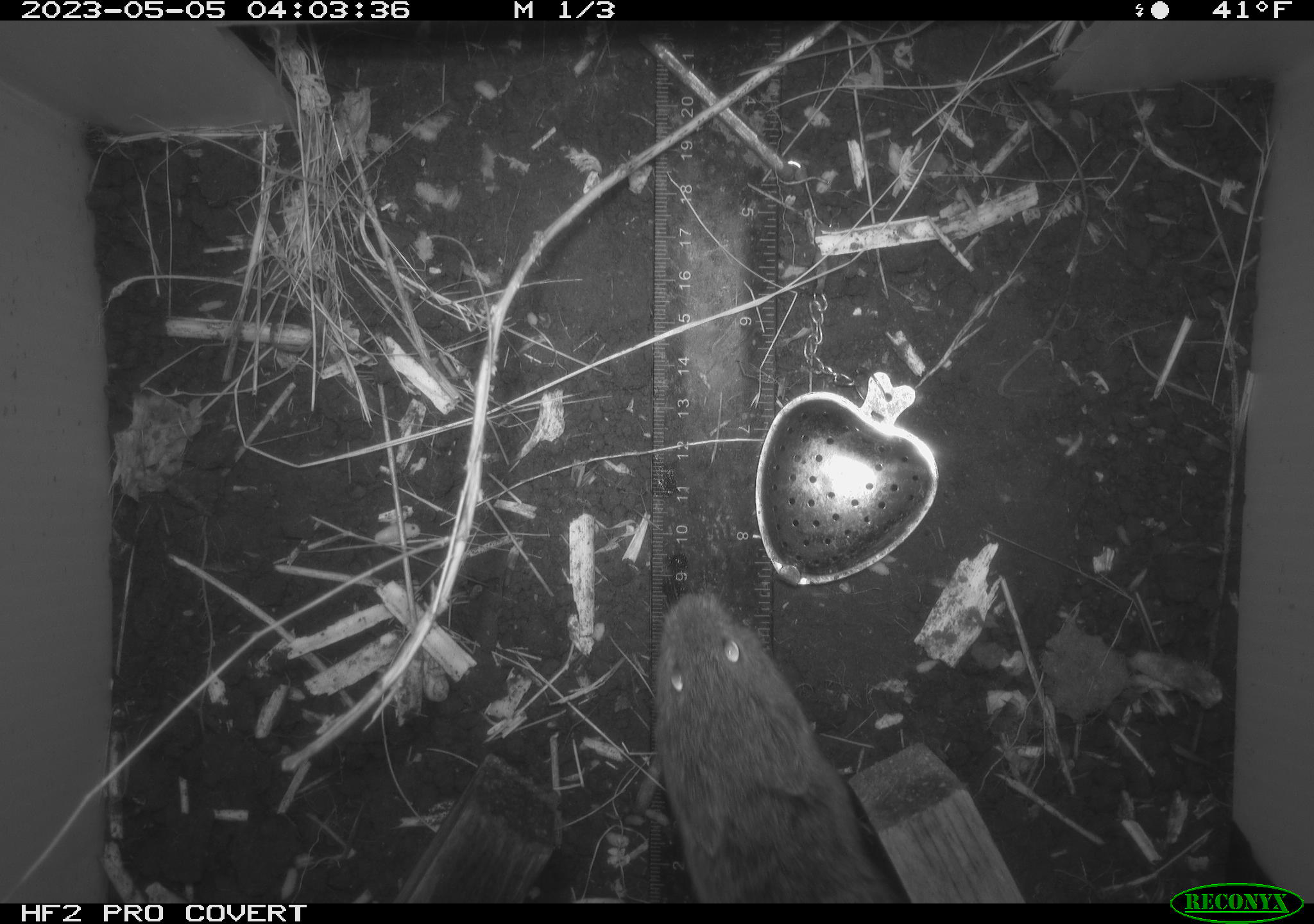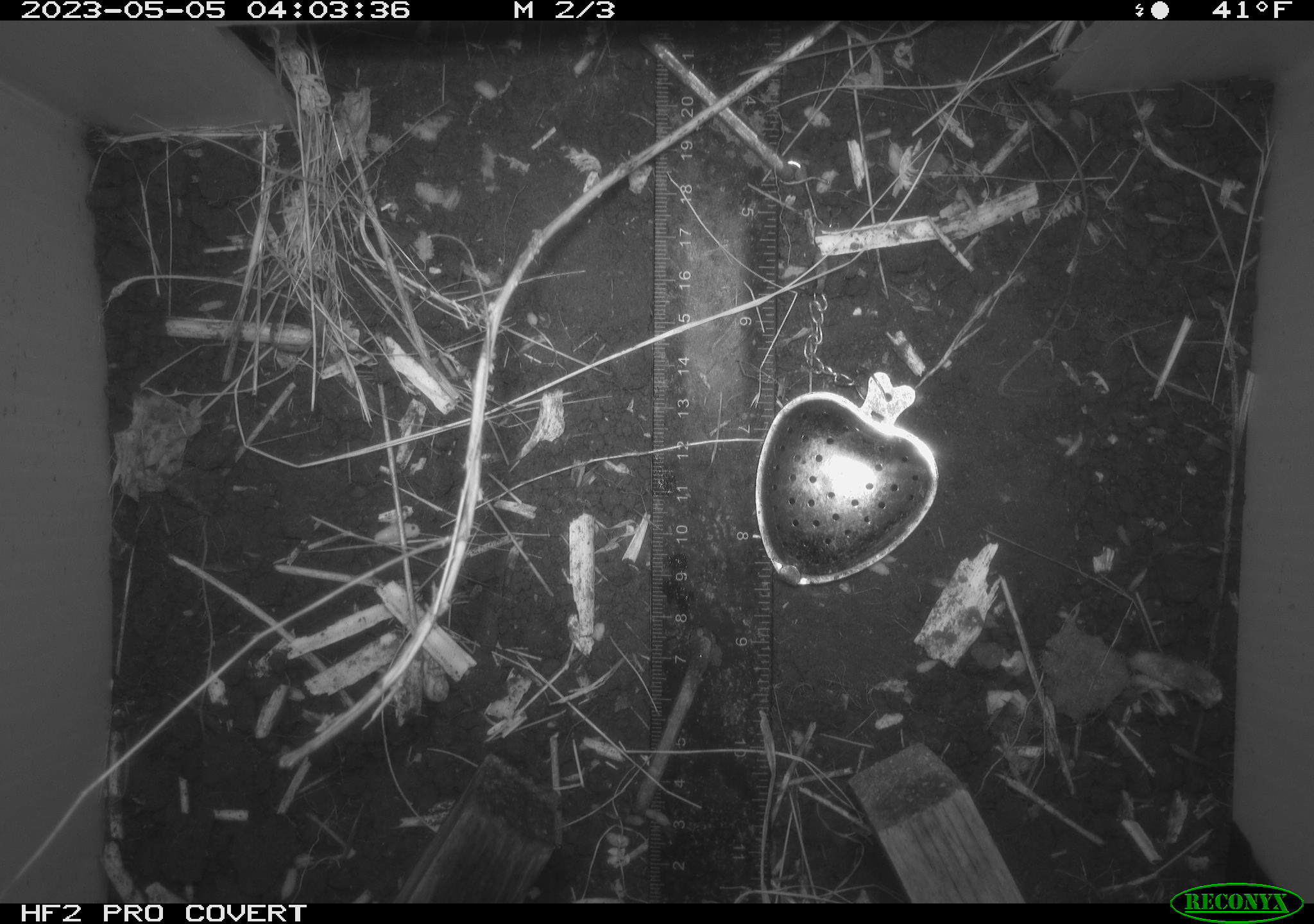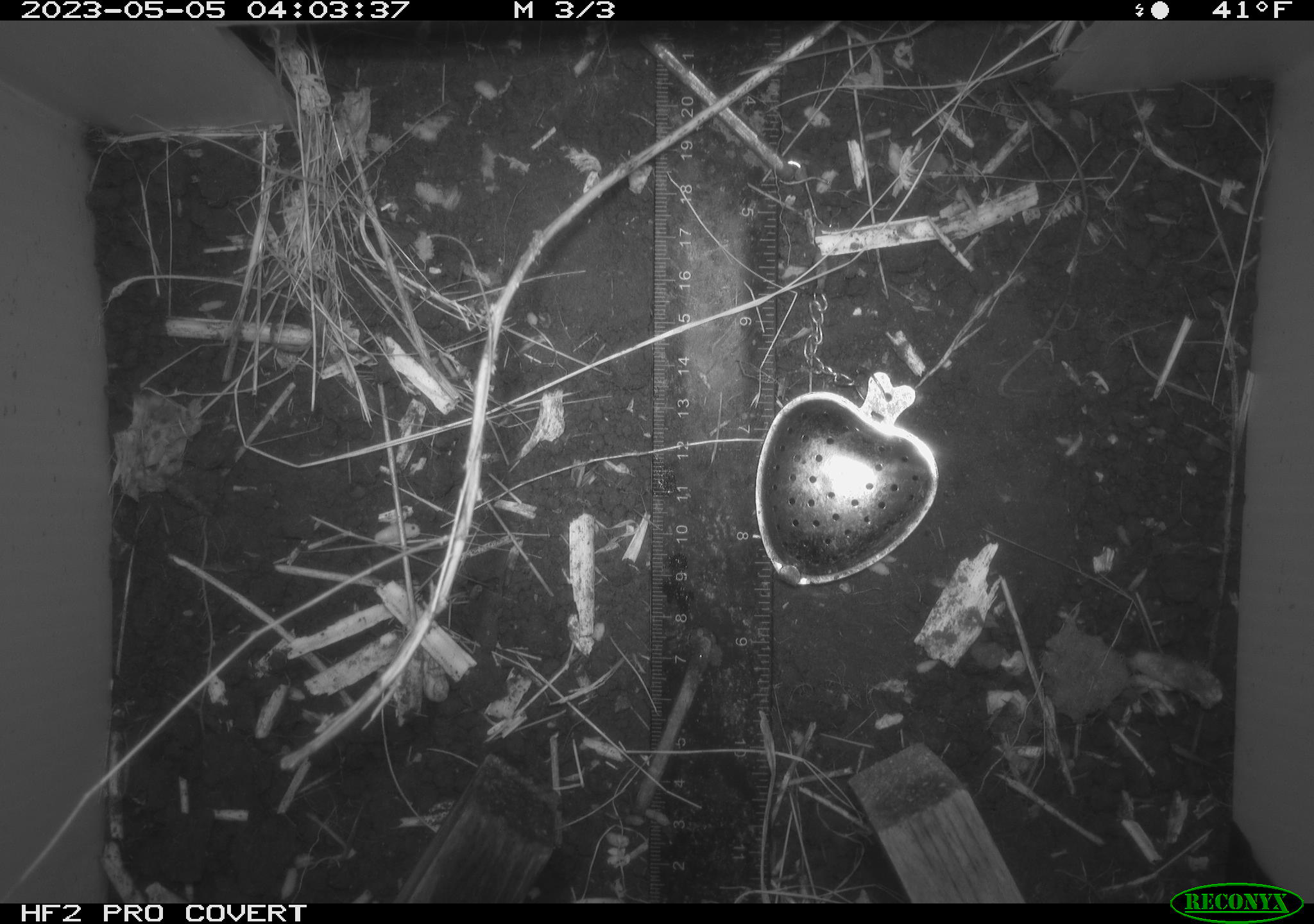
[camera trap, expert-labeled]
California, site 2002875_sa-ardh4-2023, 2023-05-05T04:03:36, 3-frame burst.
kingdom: Animalia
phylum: Chordata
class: Mammalia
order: Rodentia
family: Cricetidae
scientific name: Arvicolinae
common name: voles, lemmings, and muskrats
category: arvicolinae subfamily